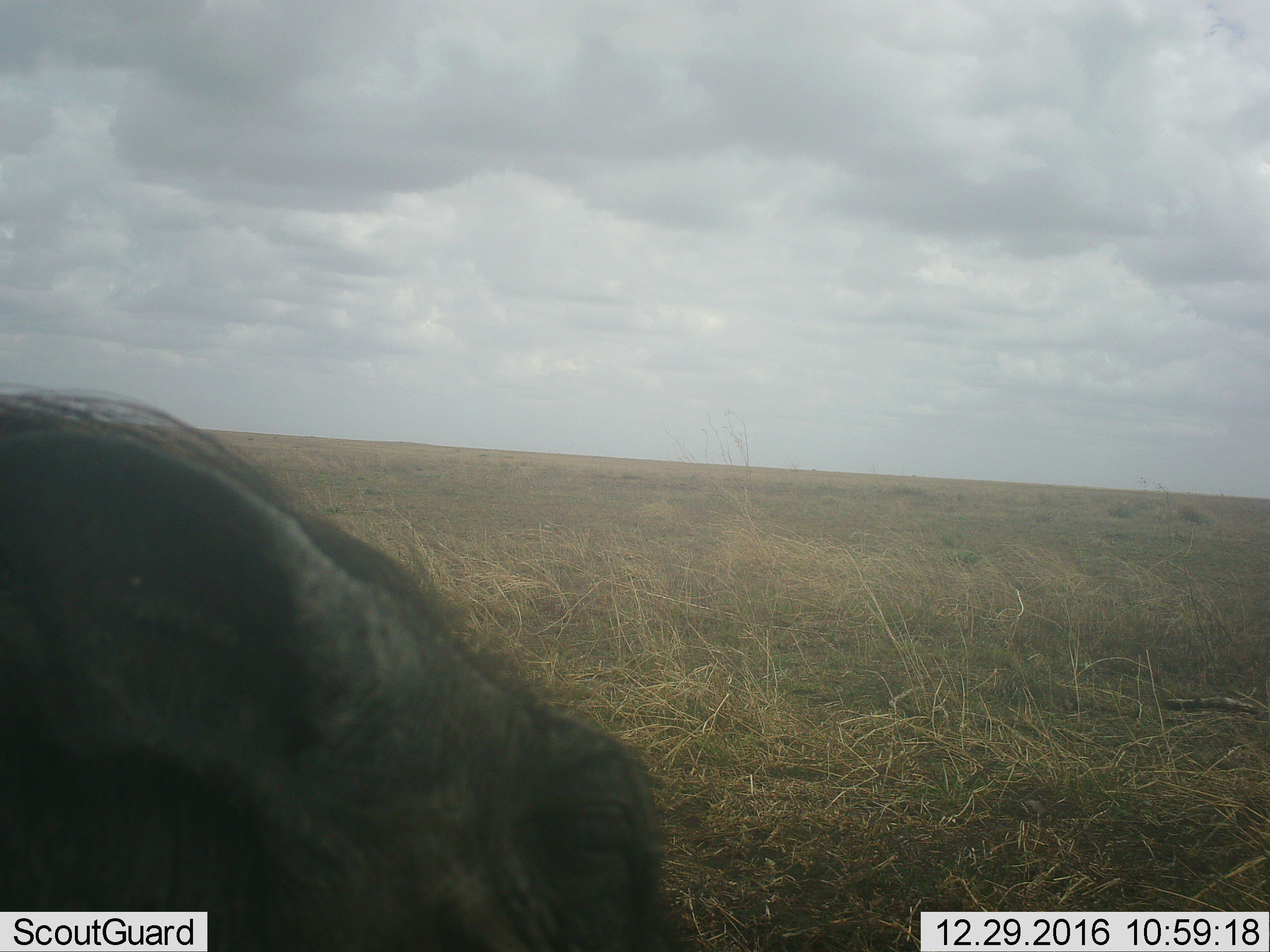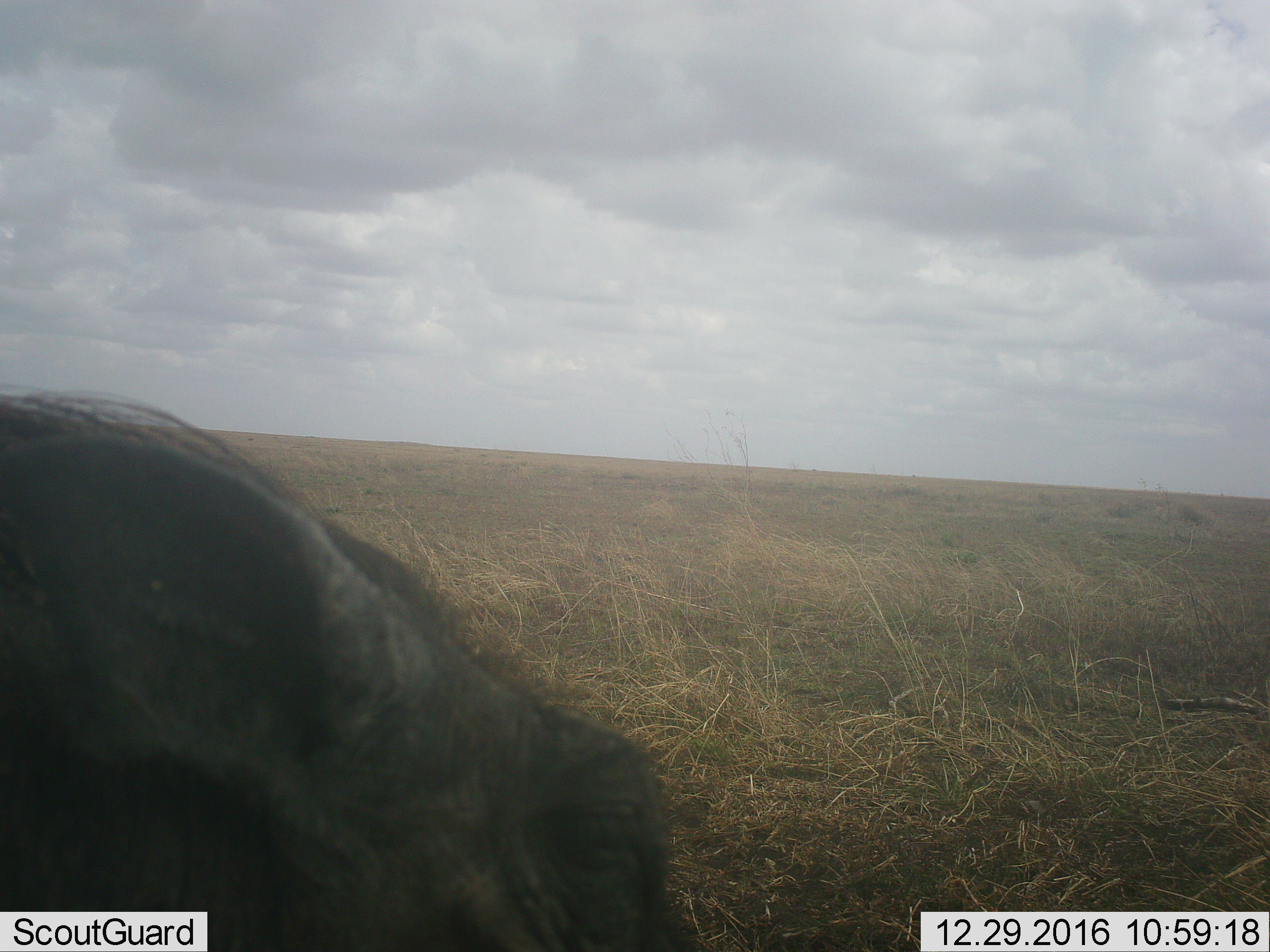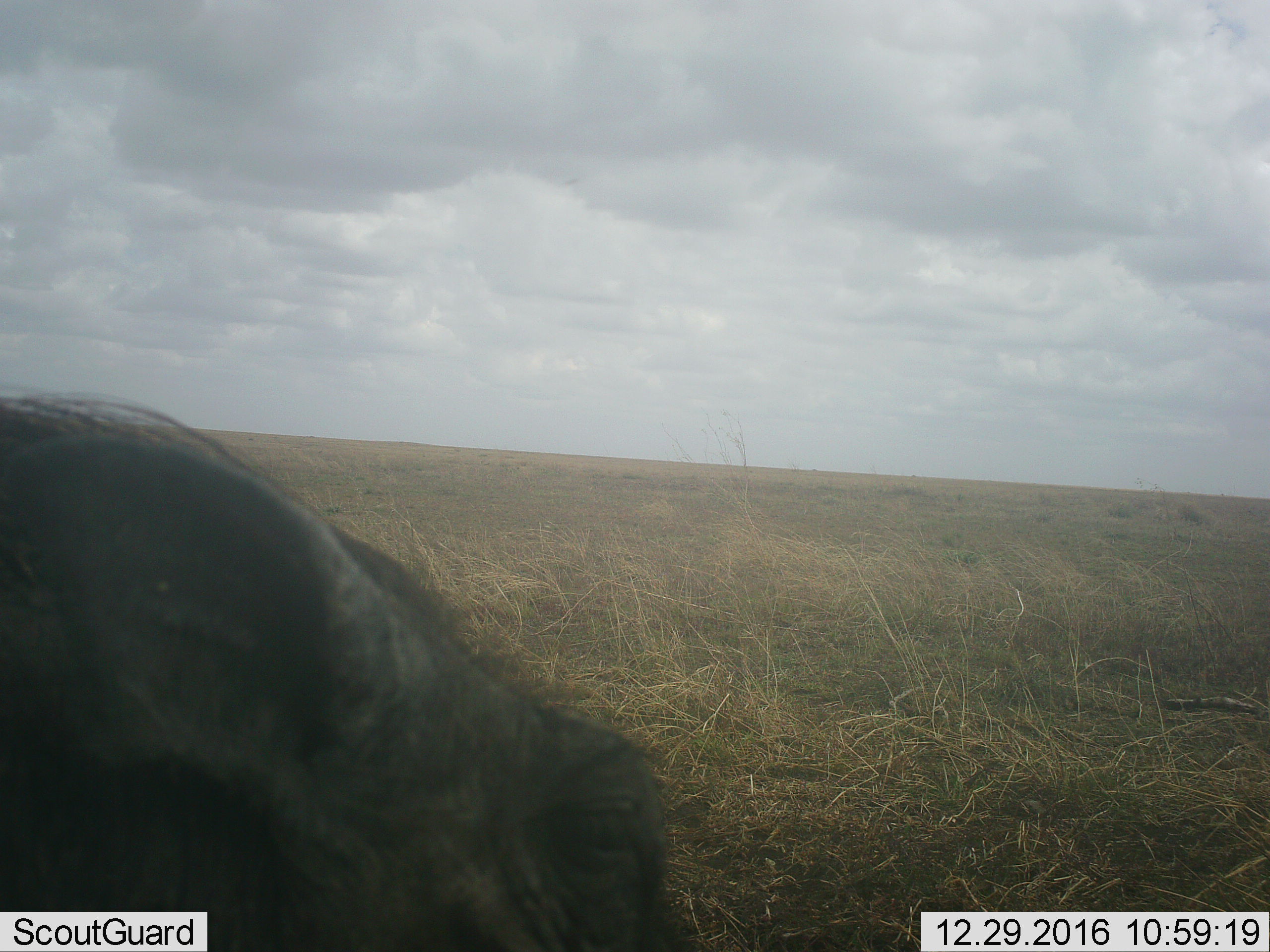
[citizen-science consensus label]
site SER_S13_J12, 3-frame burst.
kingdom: Animalia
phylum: Chordata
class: Mammalia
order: Artiodactyla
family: Suidae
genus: Phacochoerus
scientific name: Phacochoerus africanus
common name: warthog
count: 1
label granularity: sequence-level